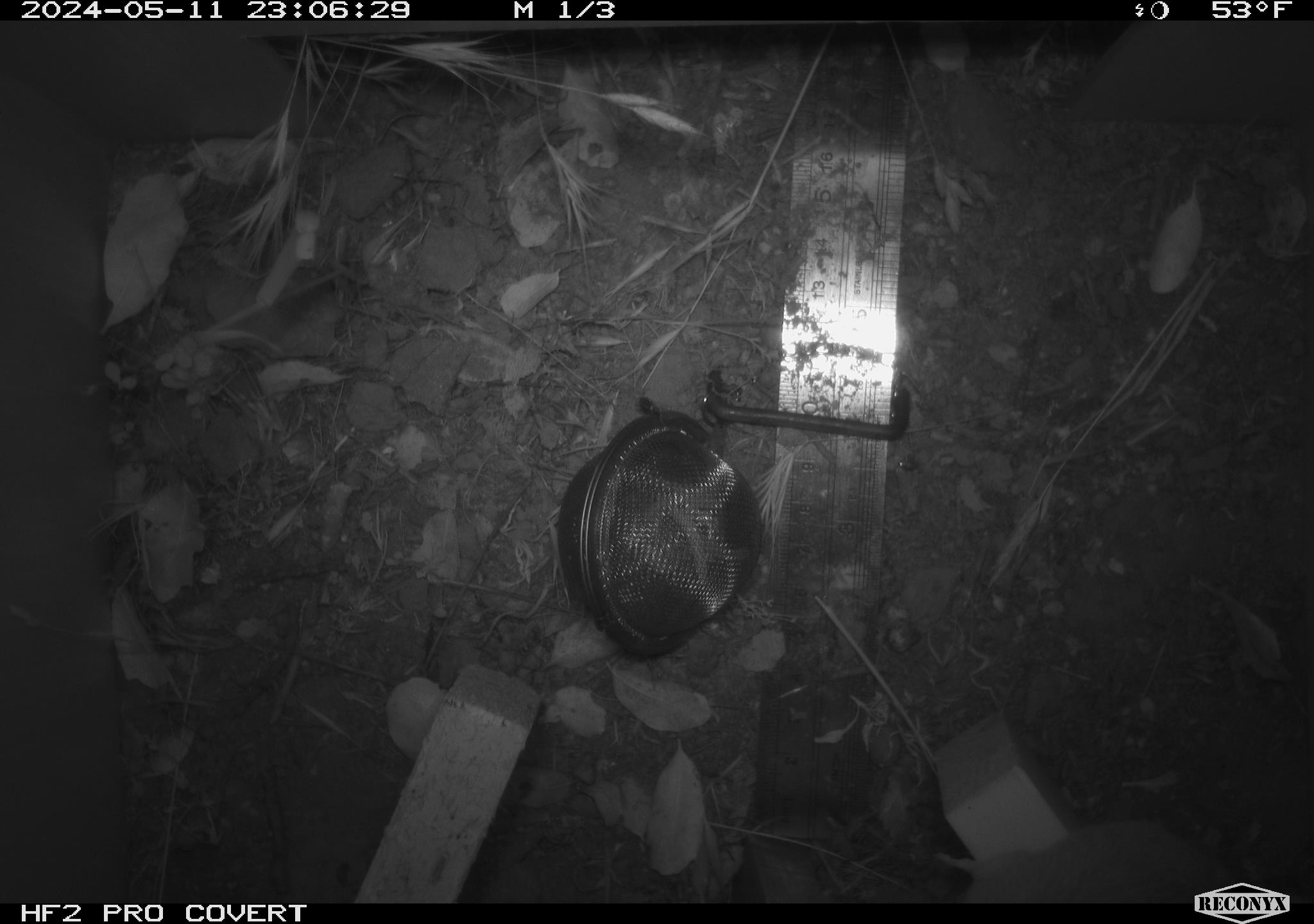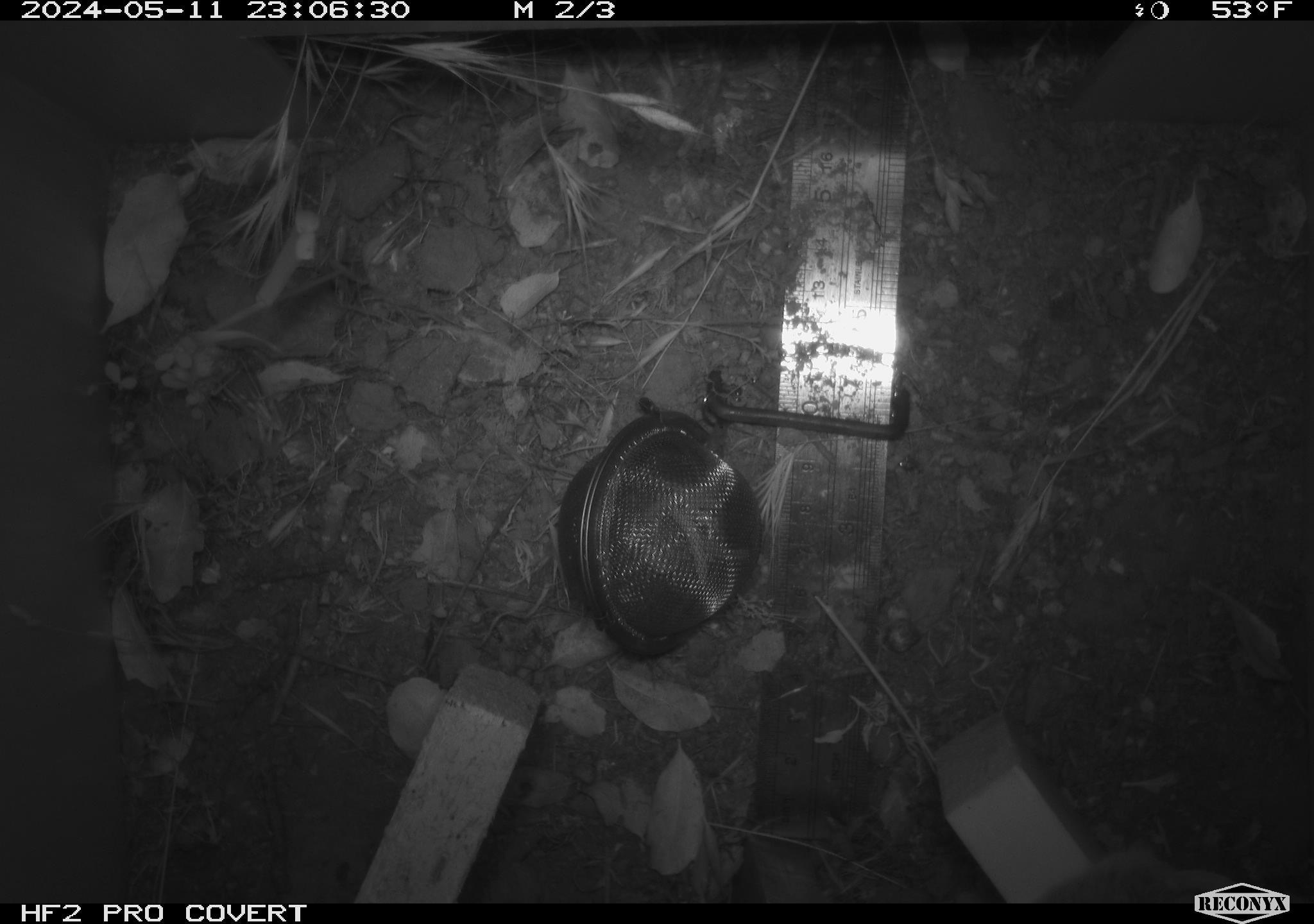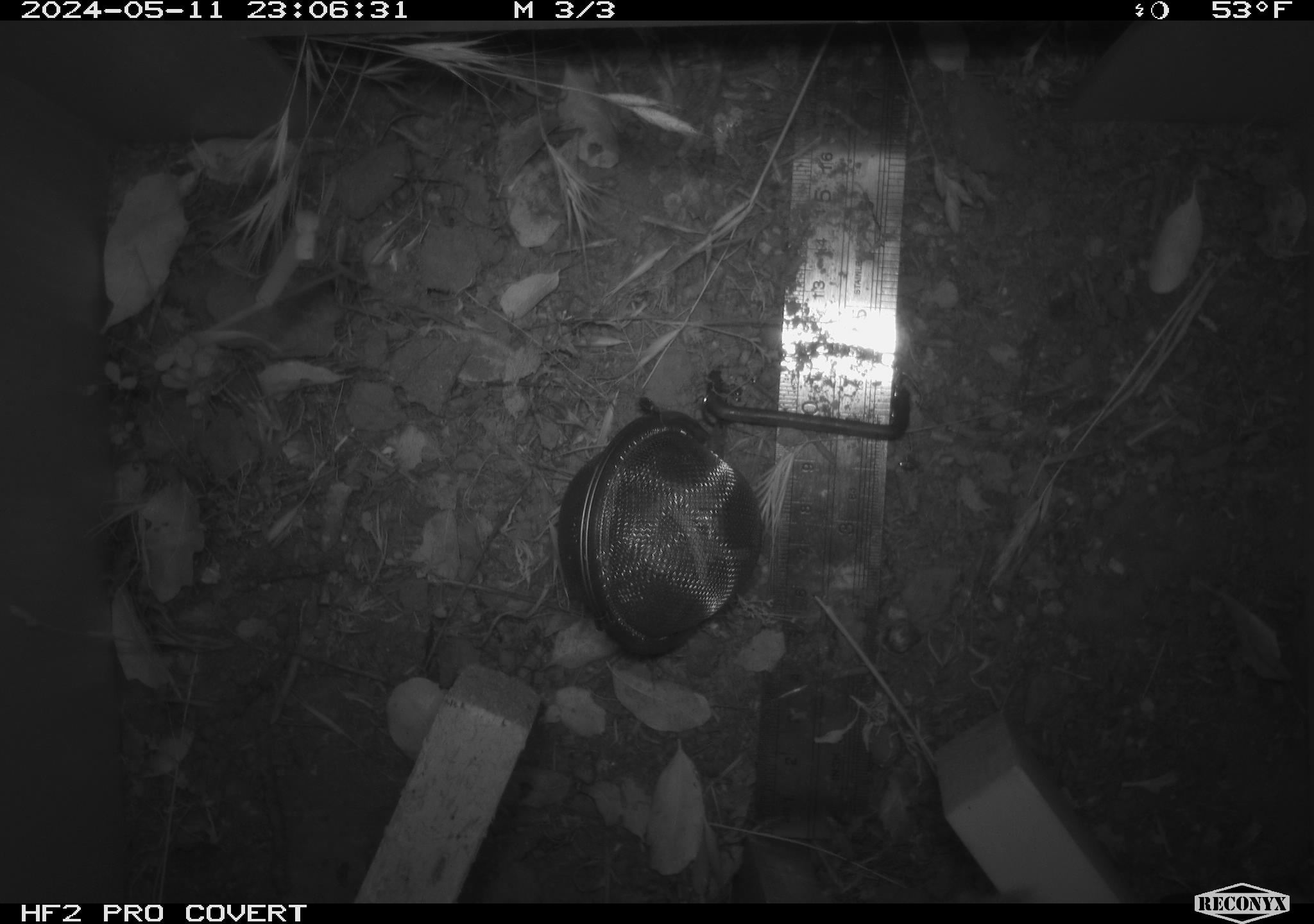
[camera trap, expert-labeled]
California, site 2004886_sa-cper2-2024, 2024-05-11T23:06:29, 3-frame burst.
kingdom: Animalia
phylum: Chordata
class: Mammalia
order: Rodentia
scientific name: Rodentia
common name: rodent